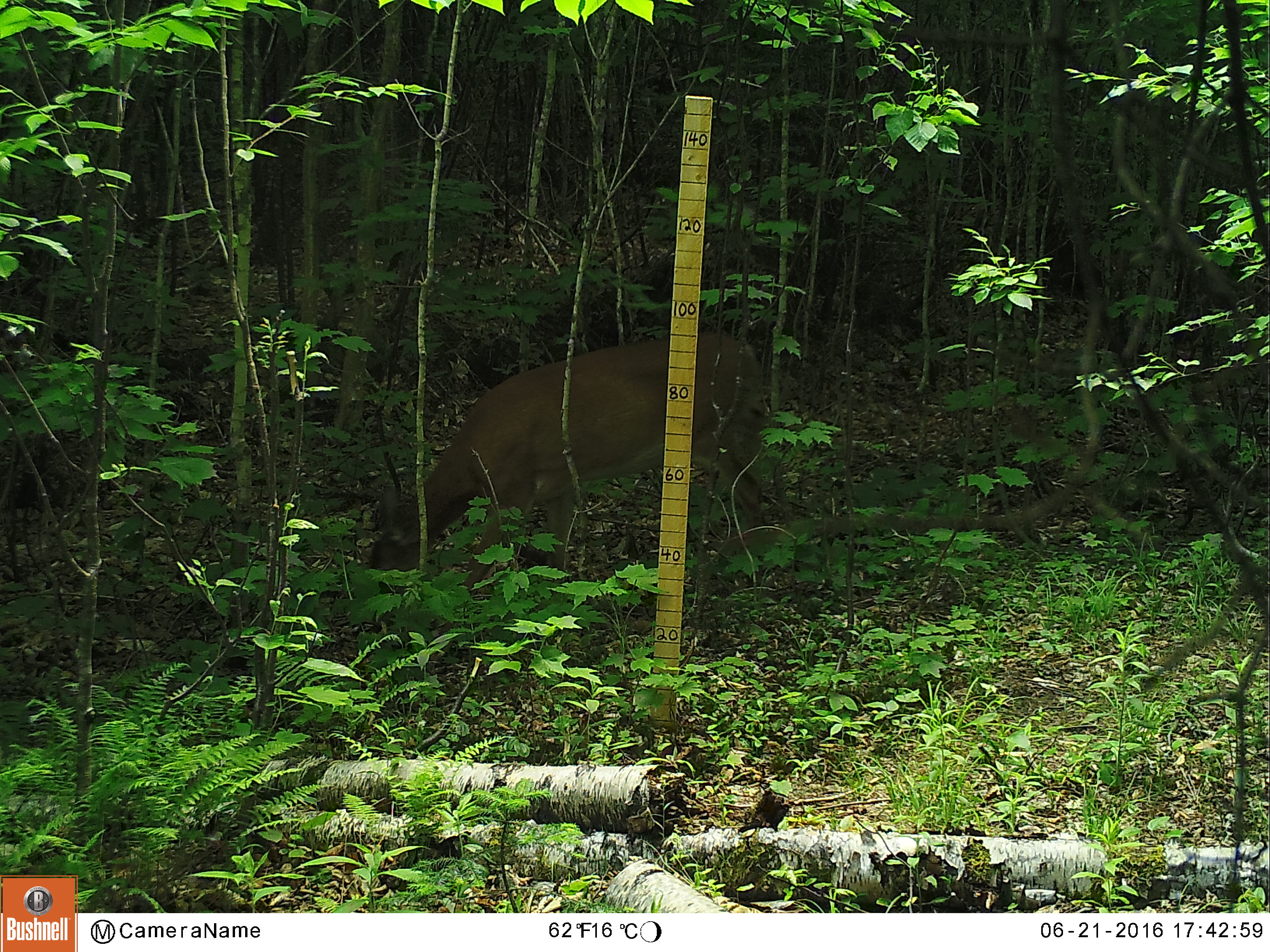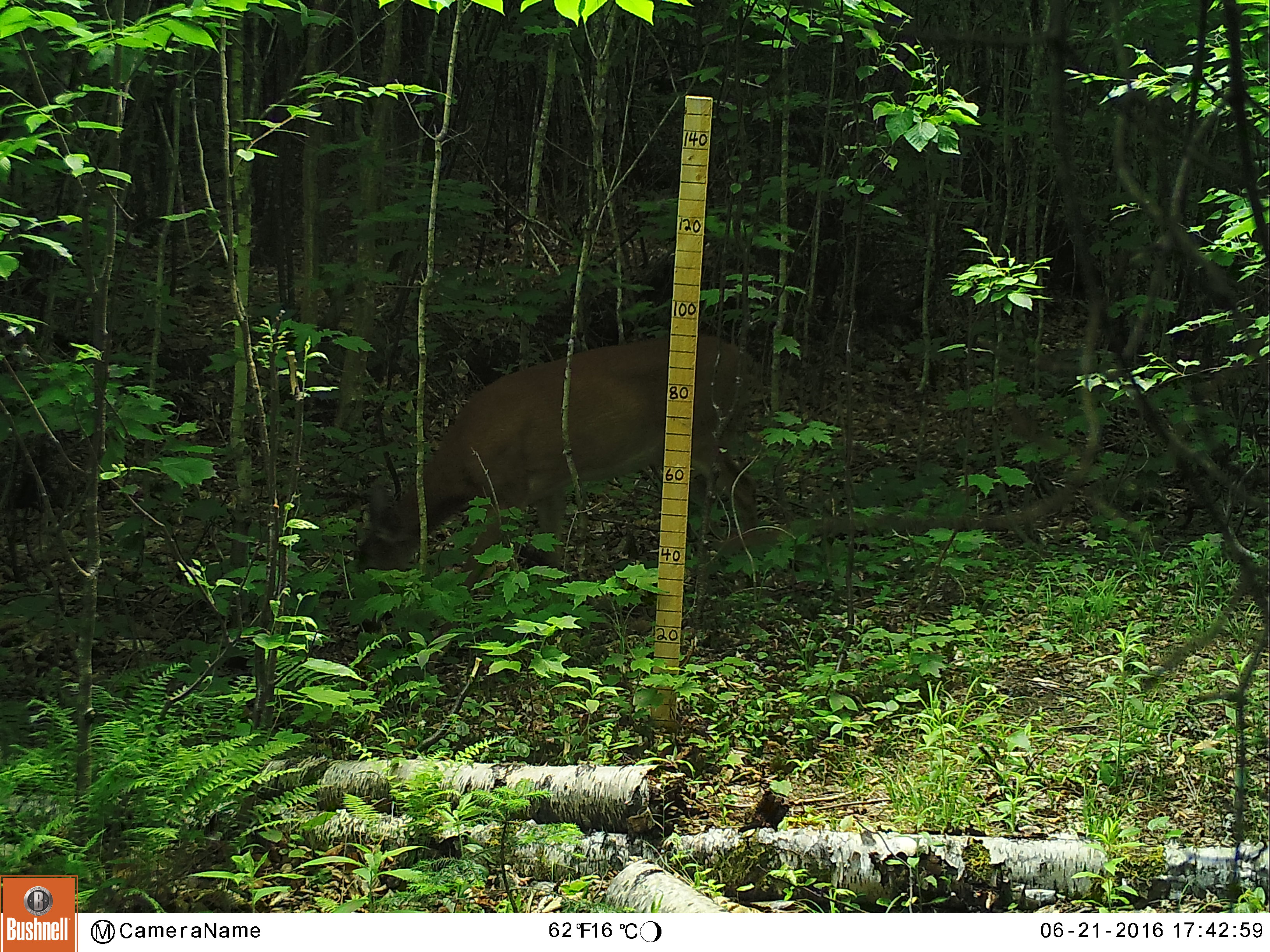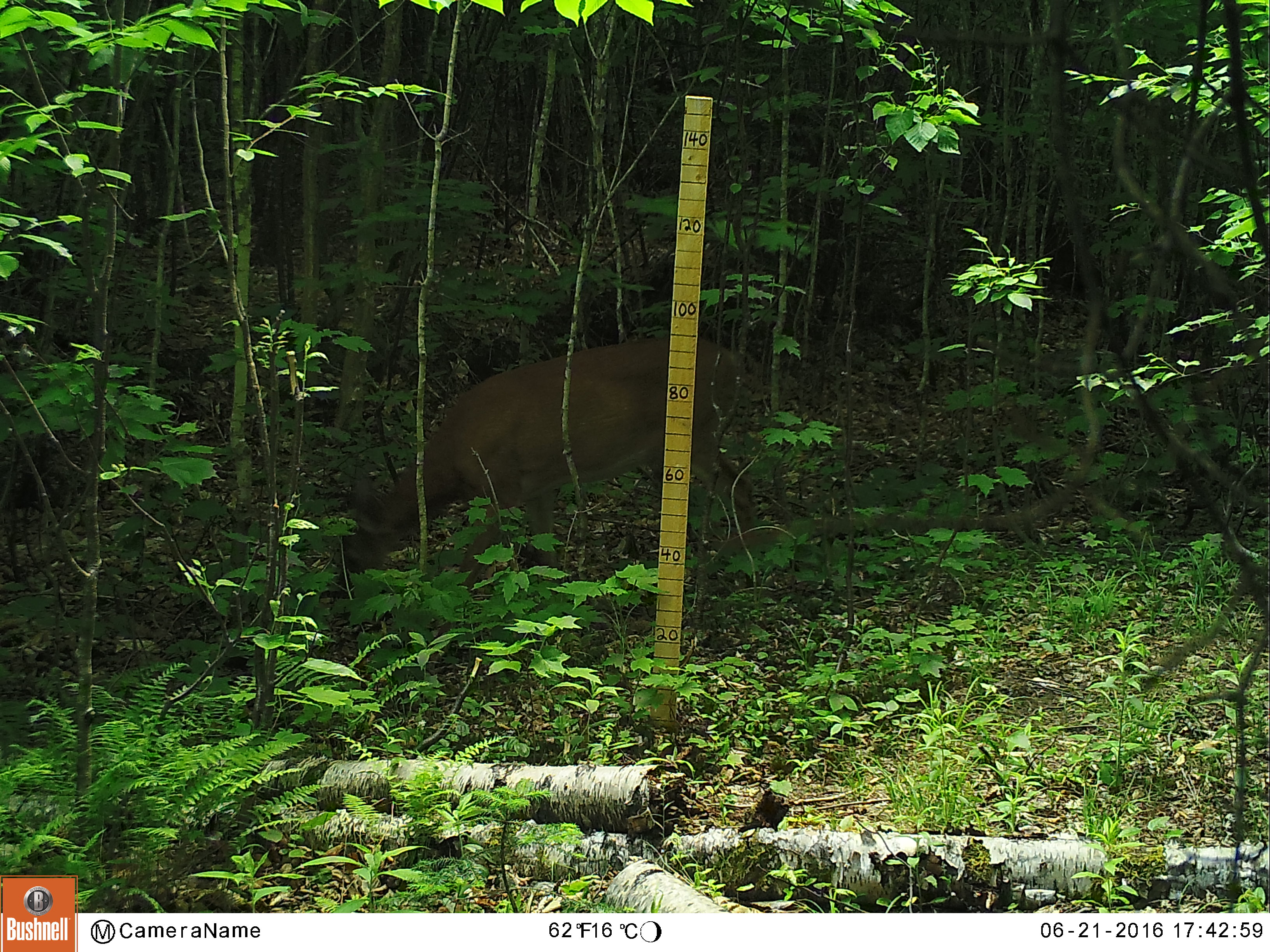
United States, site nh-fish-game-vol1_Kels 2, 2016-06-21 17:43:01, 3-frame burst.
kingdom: Animalia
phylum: Chordata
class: Mammalia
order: Artiodactyla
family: Cervidae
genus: Odocoileus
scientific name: Odocoileus virginianus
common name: white-tailed deer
White-tailed deer (Odocoileus virginianus).